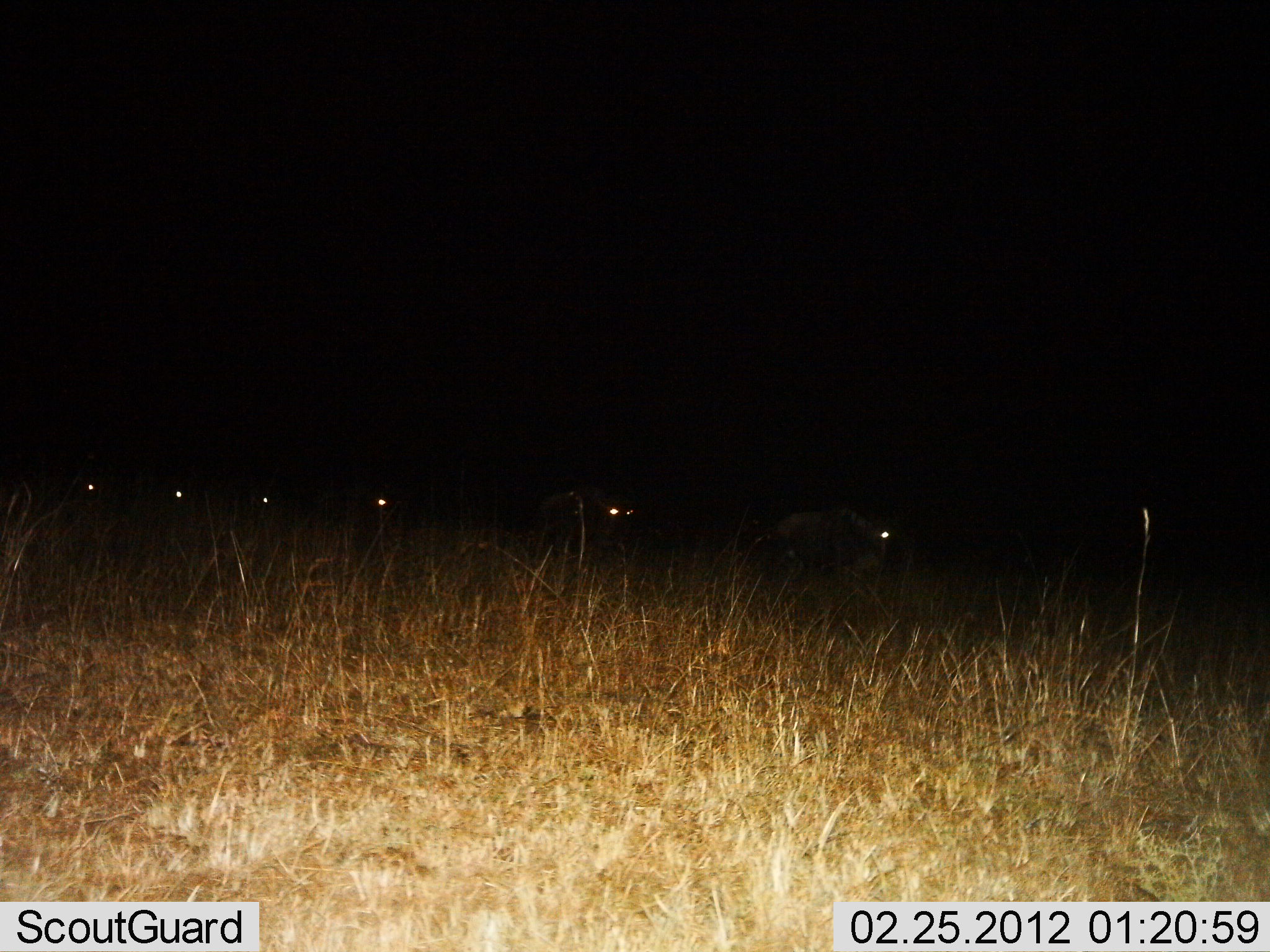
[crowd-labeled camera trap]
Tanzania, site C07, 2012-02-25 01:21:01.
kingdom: Animalia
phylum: Chordata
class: Mammalia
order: Artiodactyla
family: Bovidae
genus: Connochaetes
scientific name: Connochaetes taurinus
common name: blue wildebeest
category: wildebeest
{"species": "wildebeest (blue wildebeest) (Connochaetes taurinus)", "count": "6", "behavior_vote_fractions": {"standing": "25%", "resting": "17%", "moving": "67%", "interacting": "0%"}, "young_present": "0%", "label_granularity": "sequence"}